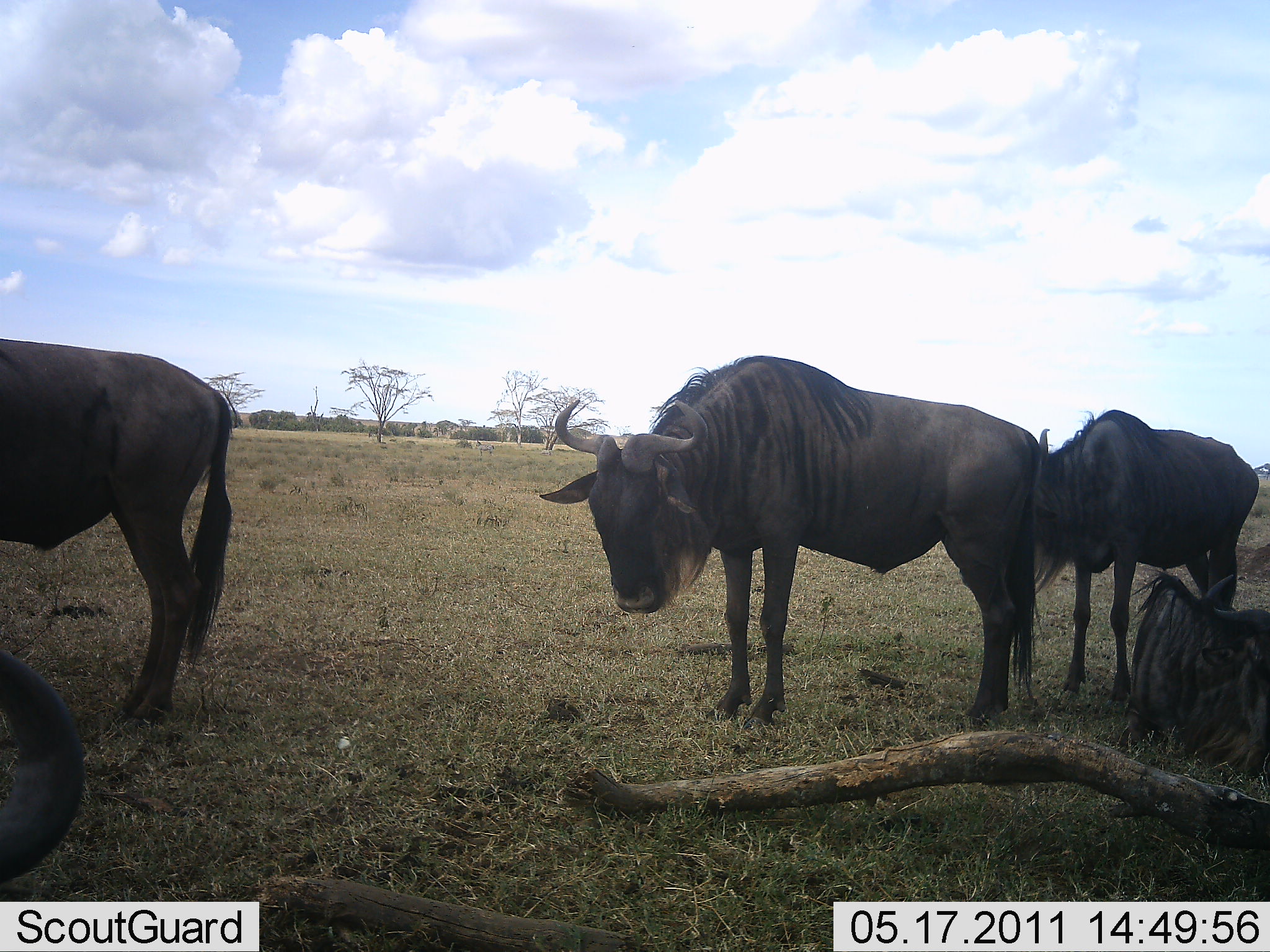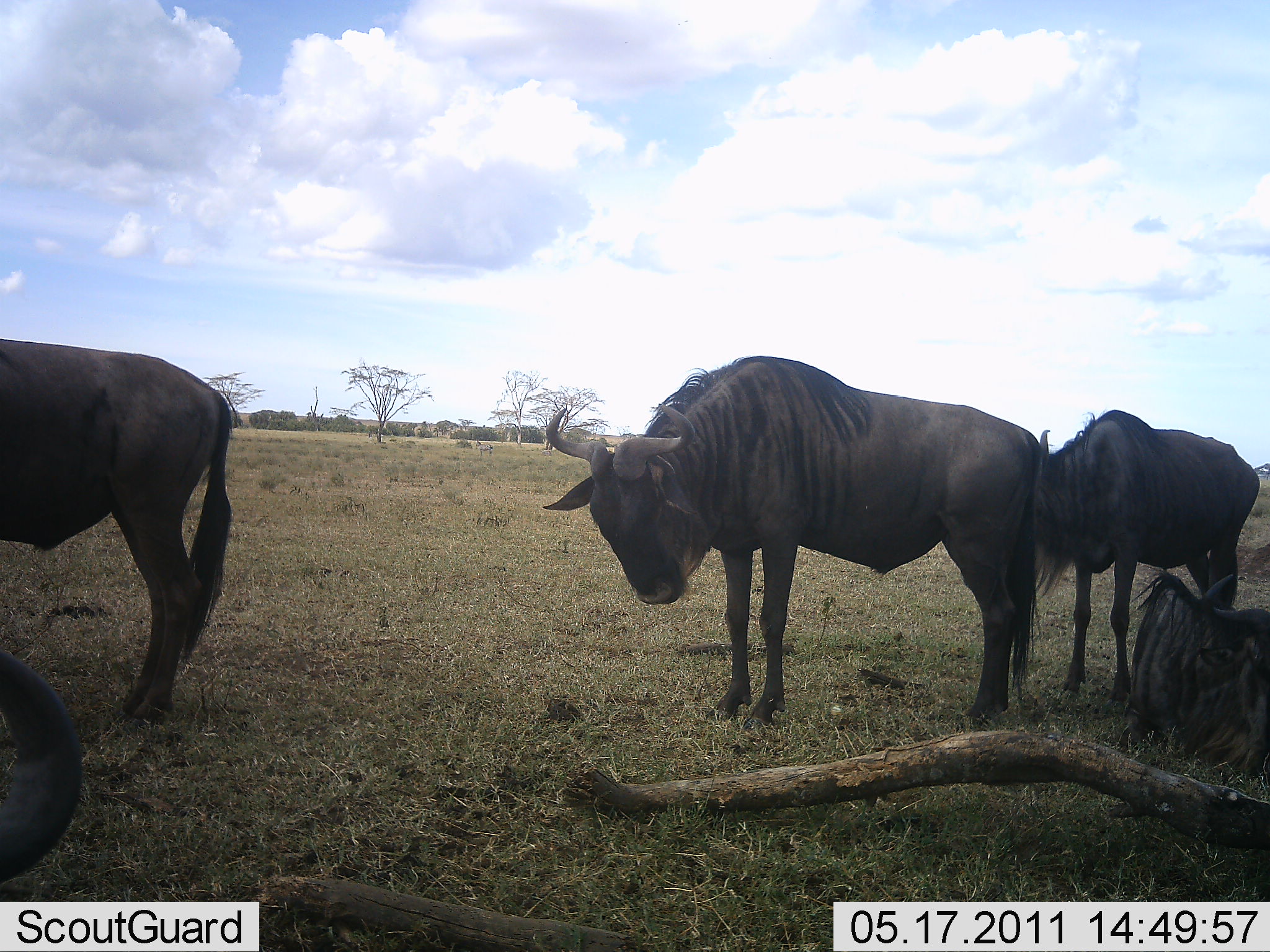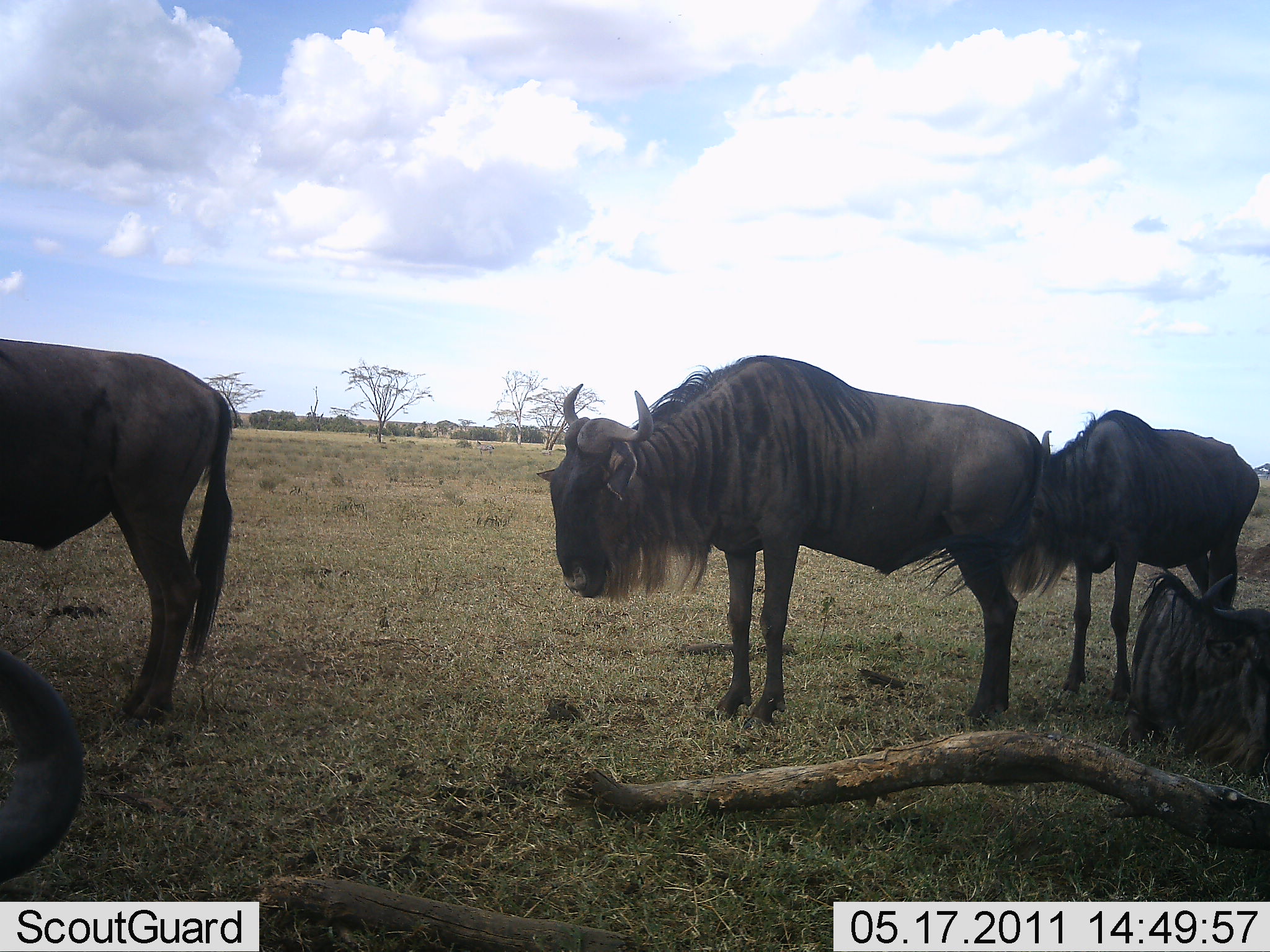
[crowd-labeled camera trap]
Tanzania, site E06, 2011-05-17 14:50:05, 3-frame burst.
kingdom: Animalia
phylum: Chordata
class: Mammalia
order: Artiodactyla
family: Bovidae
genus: Connochaetes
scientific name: Connochaetes taurinus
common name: blue wildebeest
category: wildebeest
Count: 5.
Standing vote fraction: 91%.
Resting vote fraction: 82%.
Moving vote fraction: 0%.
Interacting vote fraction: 0%.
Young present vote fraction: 0%.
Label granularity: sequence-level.